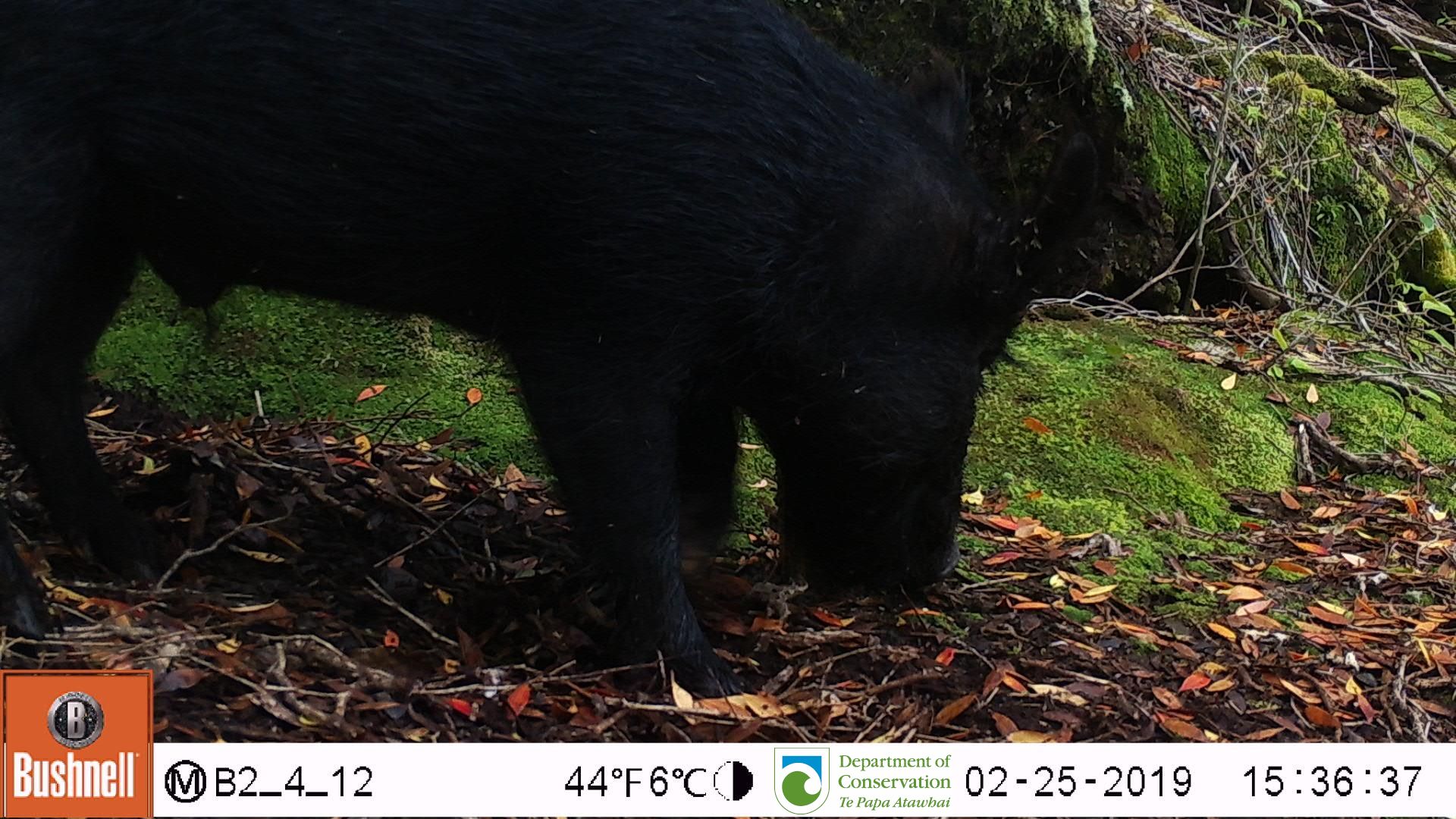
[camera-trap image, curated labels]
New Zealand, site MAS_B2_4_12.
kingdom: Animalia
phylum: Chordata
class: Mammalia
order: Artiodactyla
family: Suidae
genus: Sus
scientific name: Sus scrofa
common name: pig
Pig (Sus scrofa).